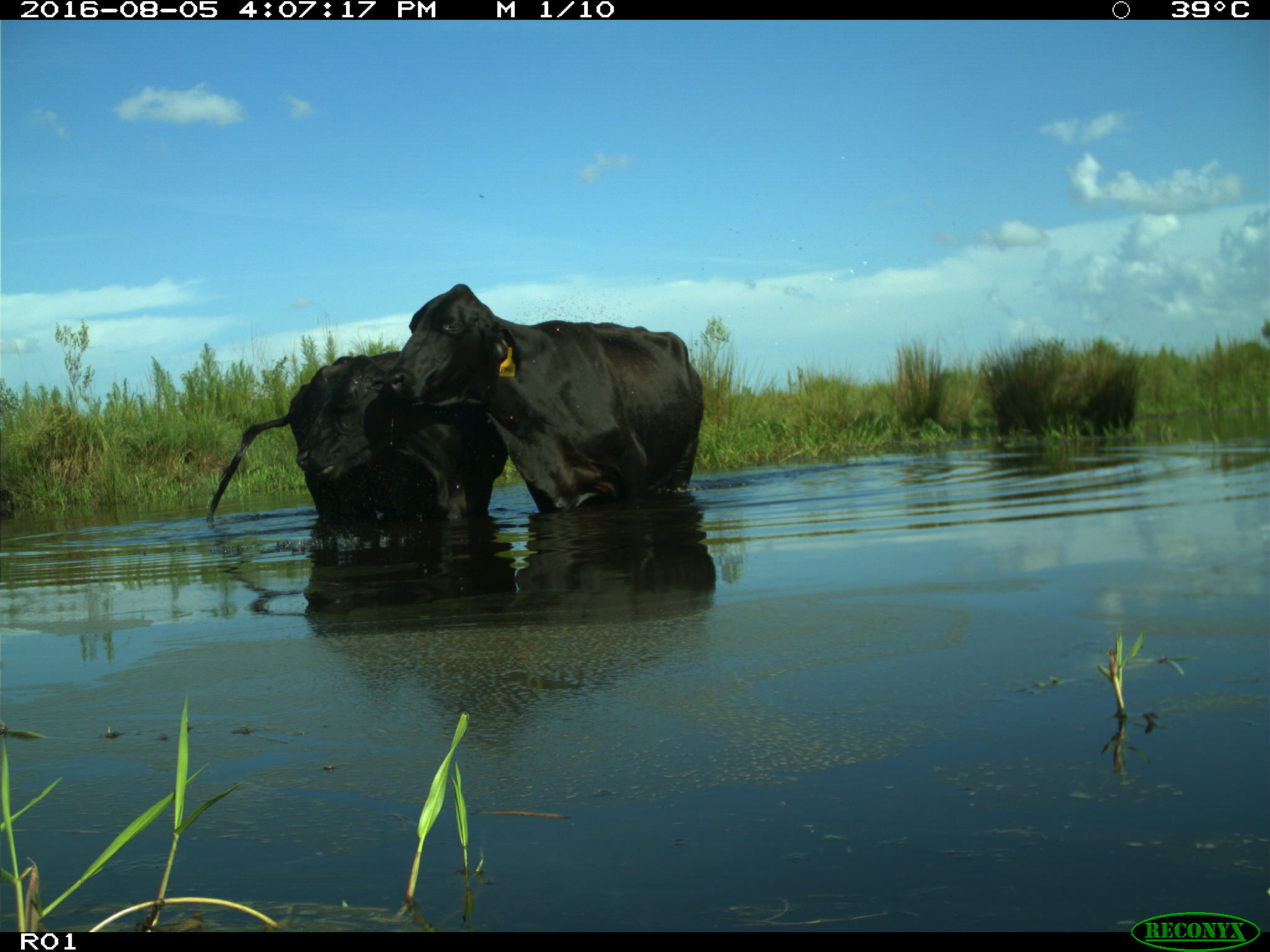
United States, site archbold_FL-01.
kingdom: Animalia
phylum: Chordata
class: Mammalia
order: Artiodactyla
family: Bovidae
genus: Bos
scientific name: Bos taurus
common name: domestic cow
Bos taurus (domestic cow).